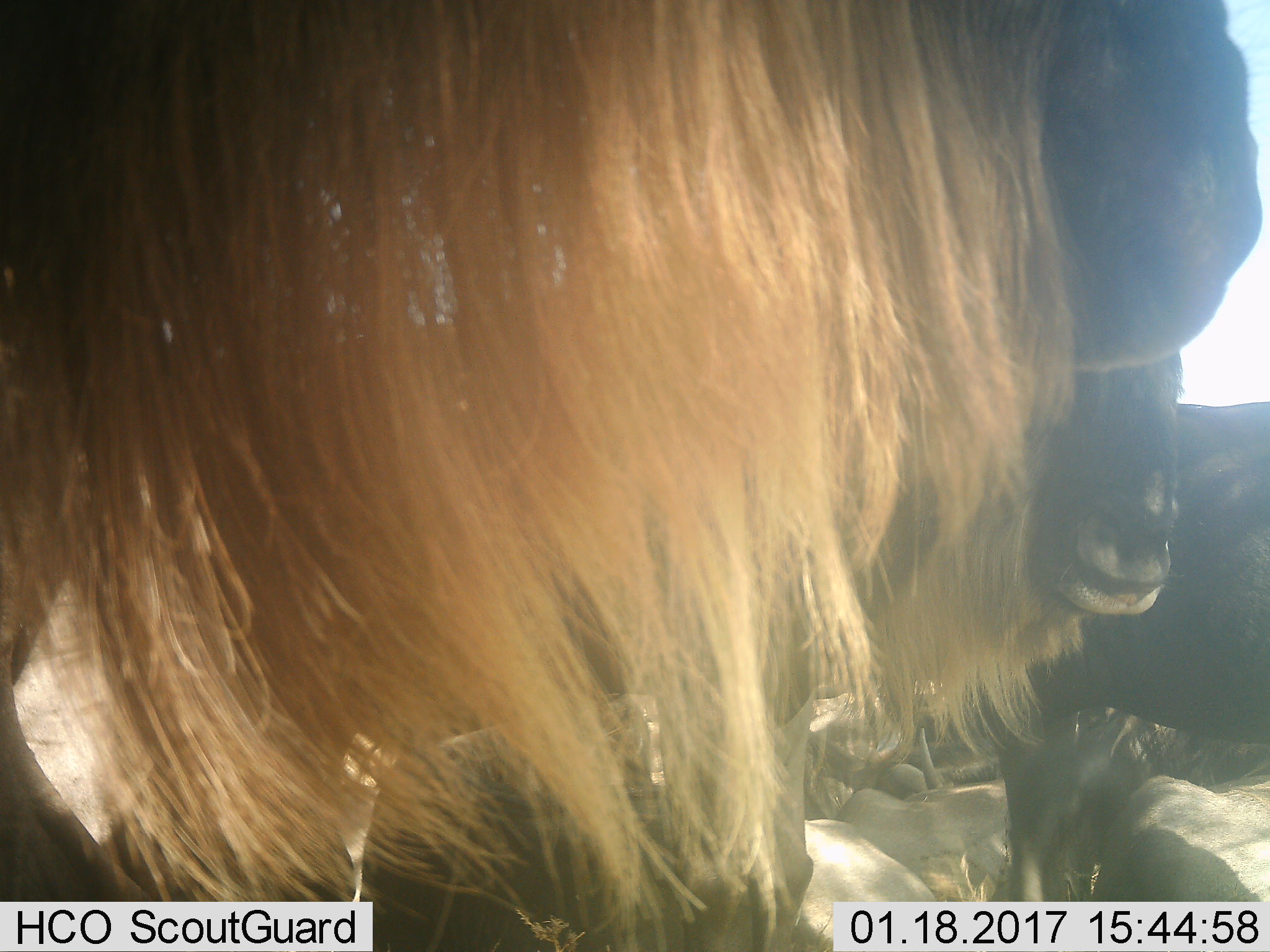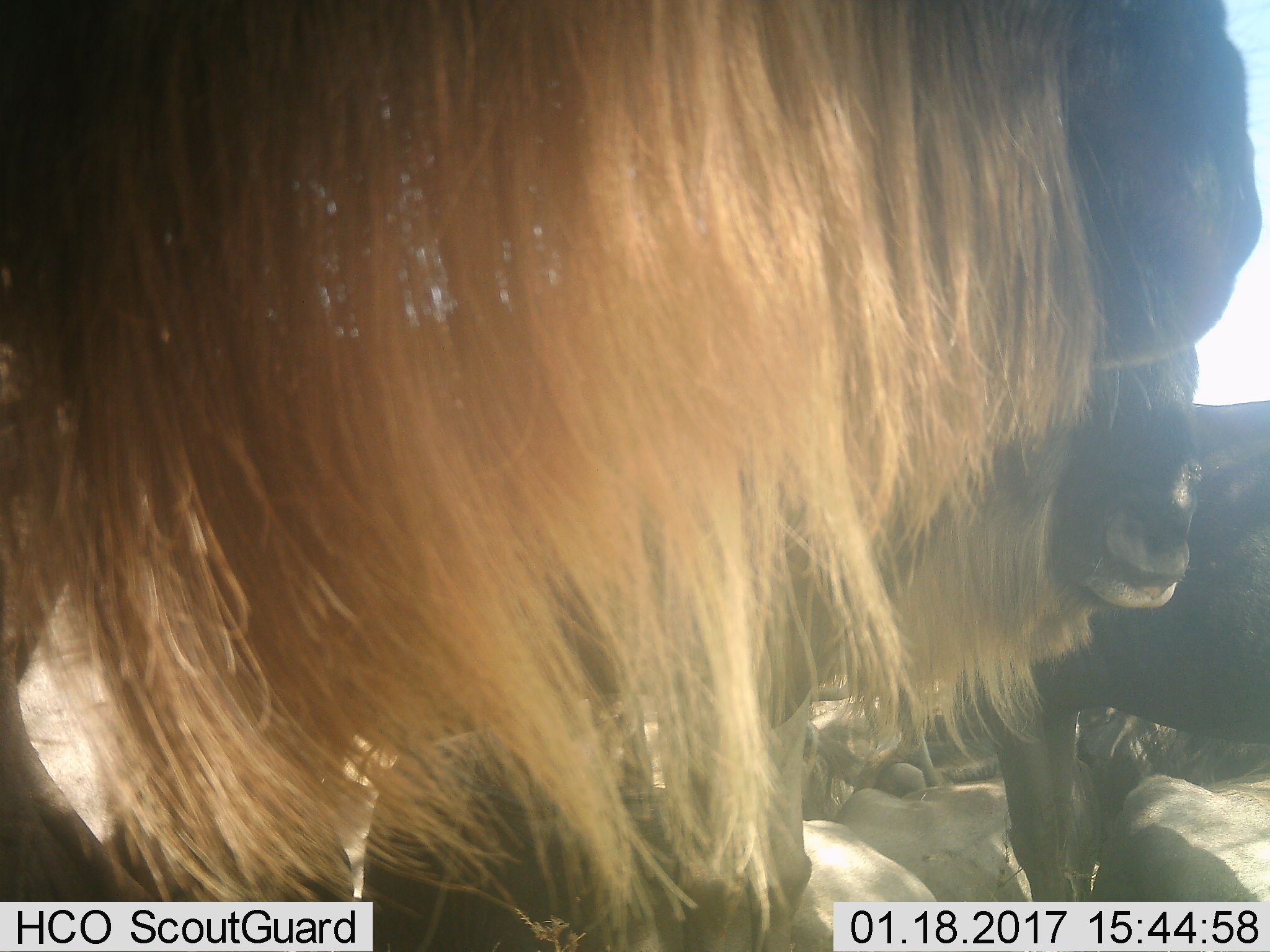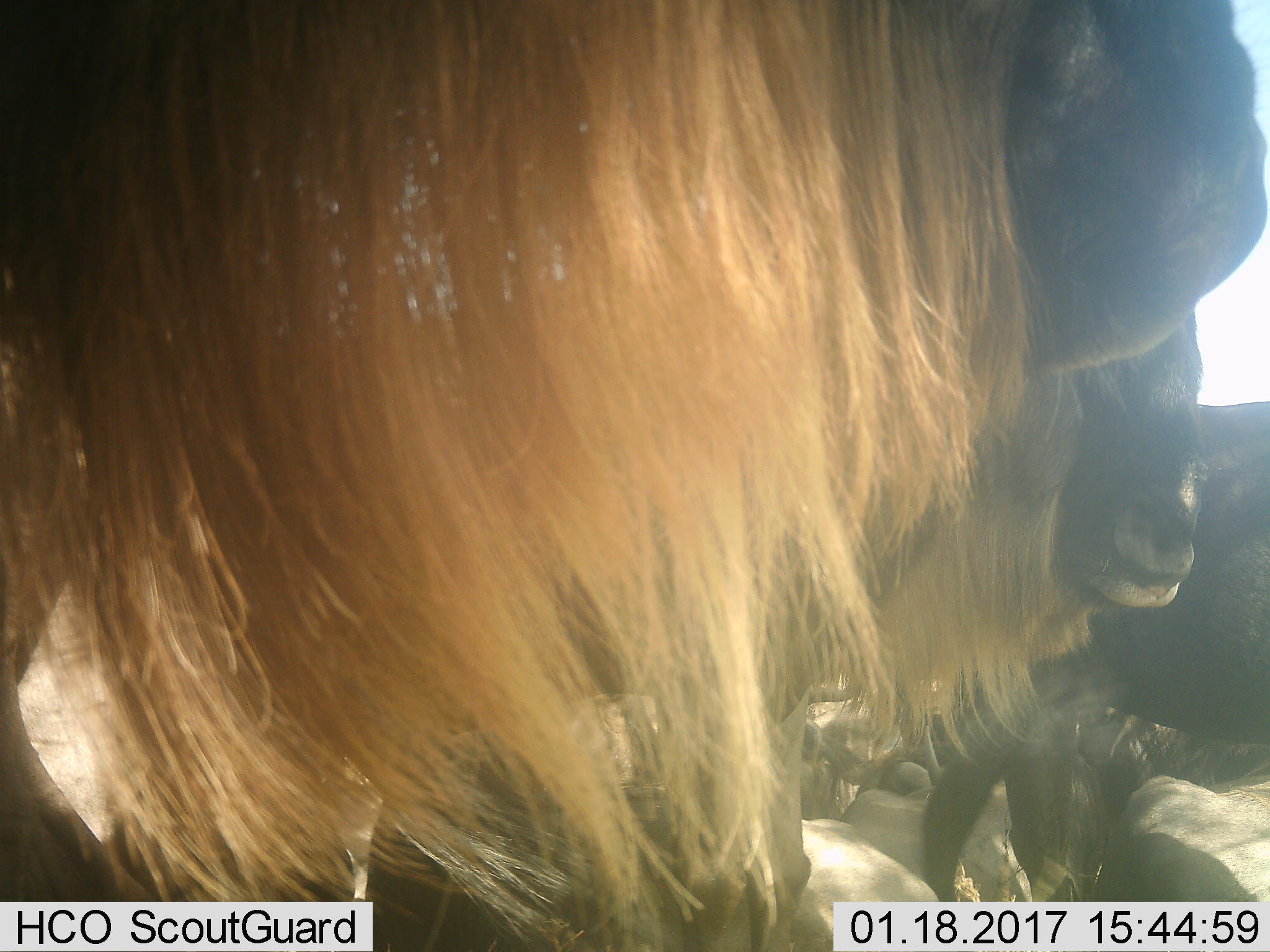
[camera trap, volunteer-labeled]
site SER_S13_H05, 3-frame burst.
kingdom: Animalia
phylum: Chordata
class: Mammalia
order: Artiodactyla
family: Bovidae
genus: Connochaetes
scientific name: Connochaetes taurinus taurinus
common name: blue wildebeest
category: wildebeestblue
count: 6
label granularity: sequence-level